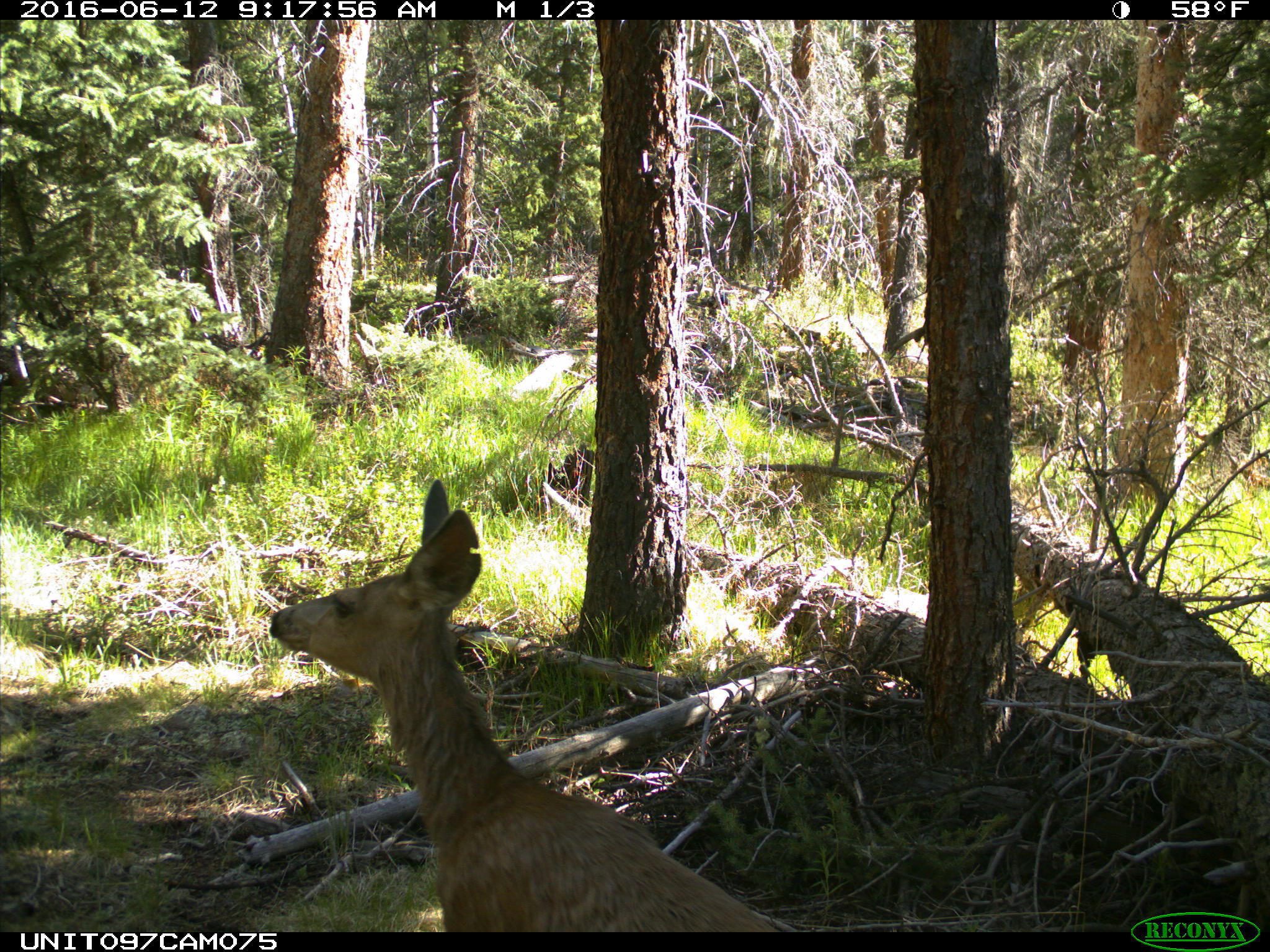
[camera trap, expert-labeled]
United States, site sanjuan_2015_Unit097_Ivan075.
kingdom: Animalia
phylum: Chordata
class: Mammalia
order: Artiodactyla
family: Cervidae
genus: Odocoileus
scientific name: Odocoileus hemionus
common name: mule deer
Odocoileus hemionus (mule deer).